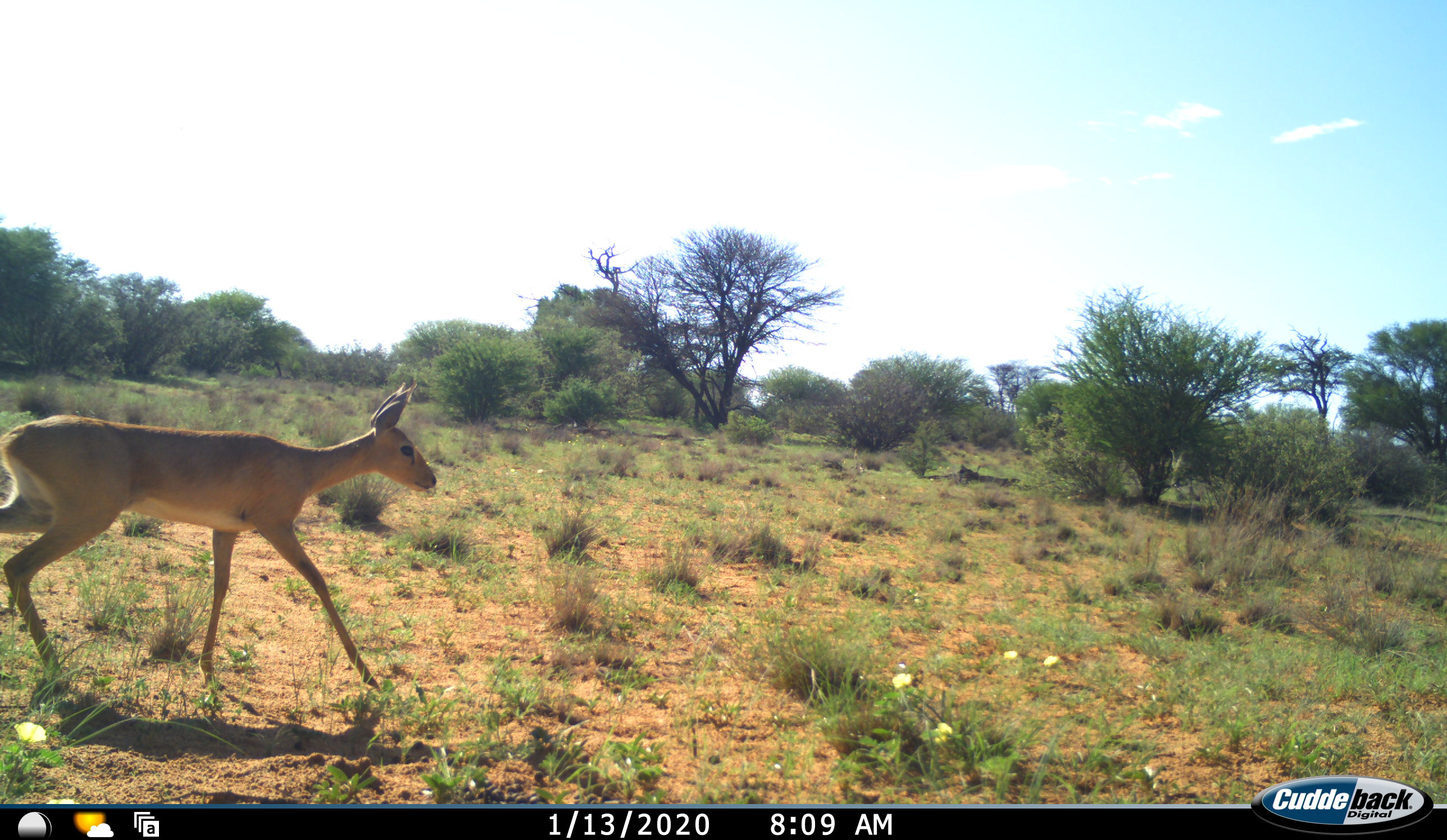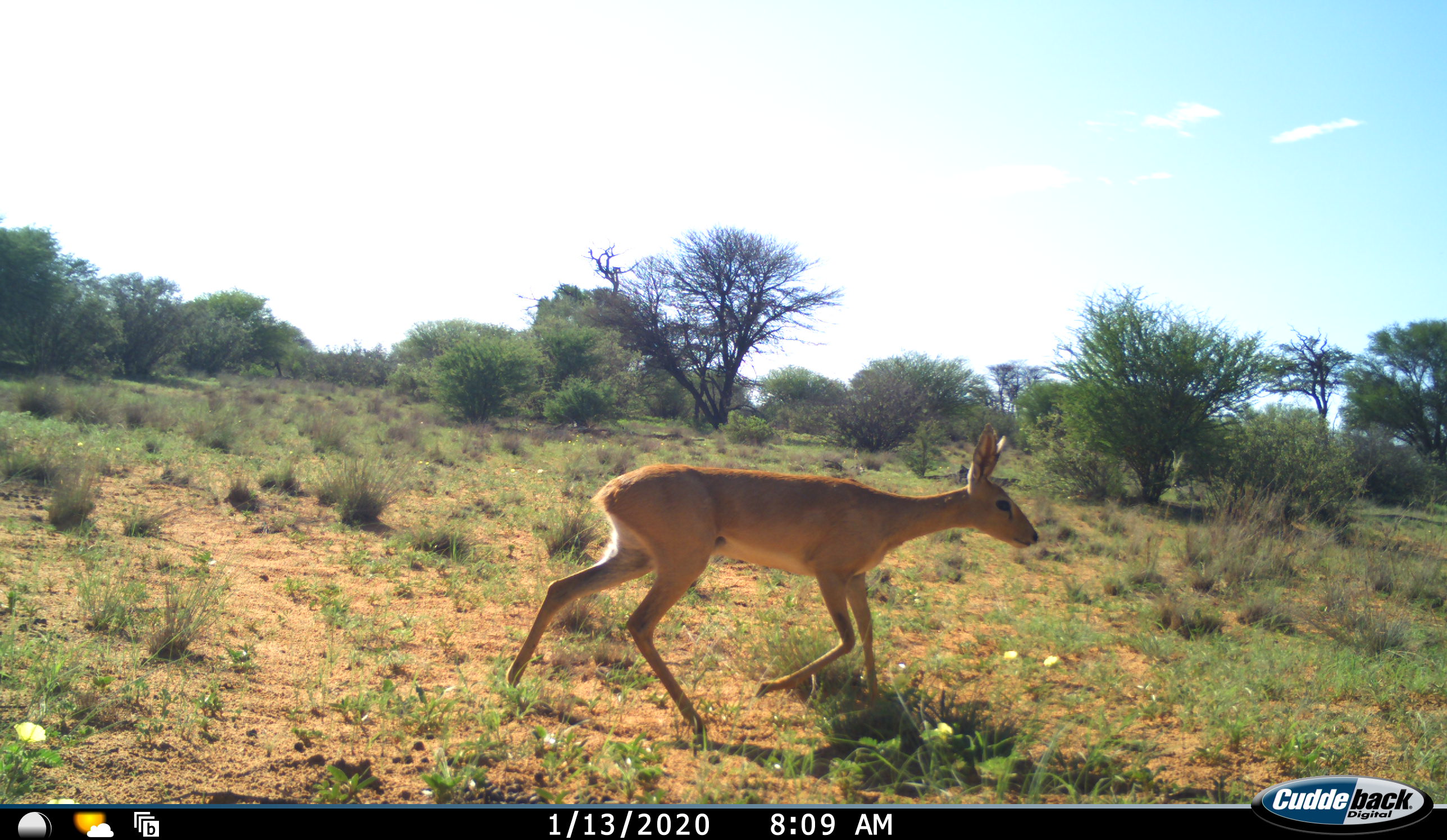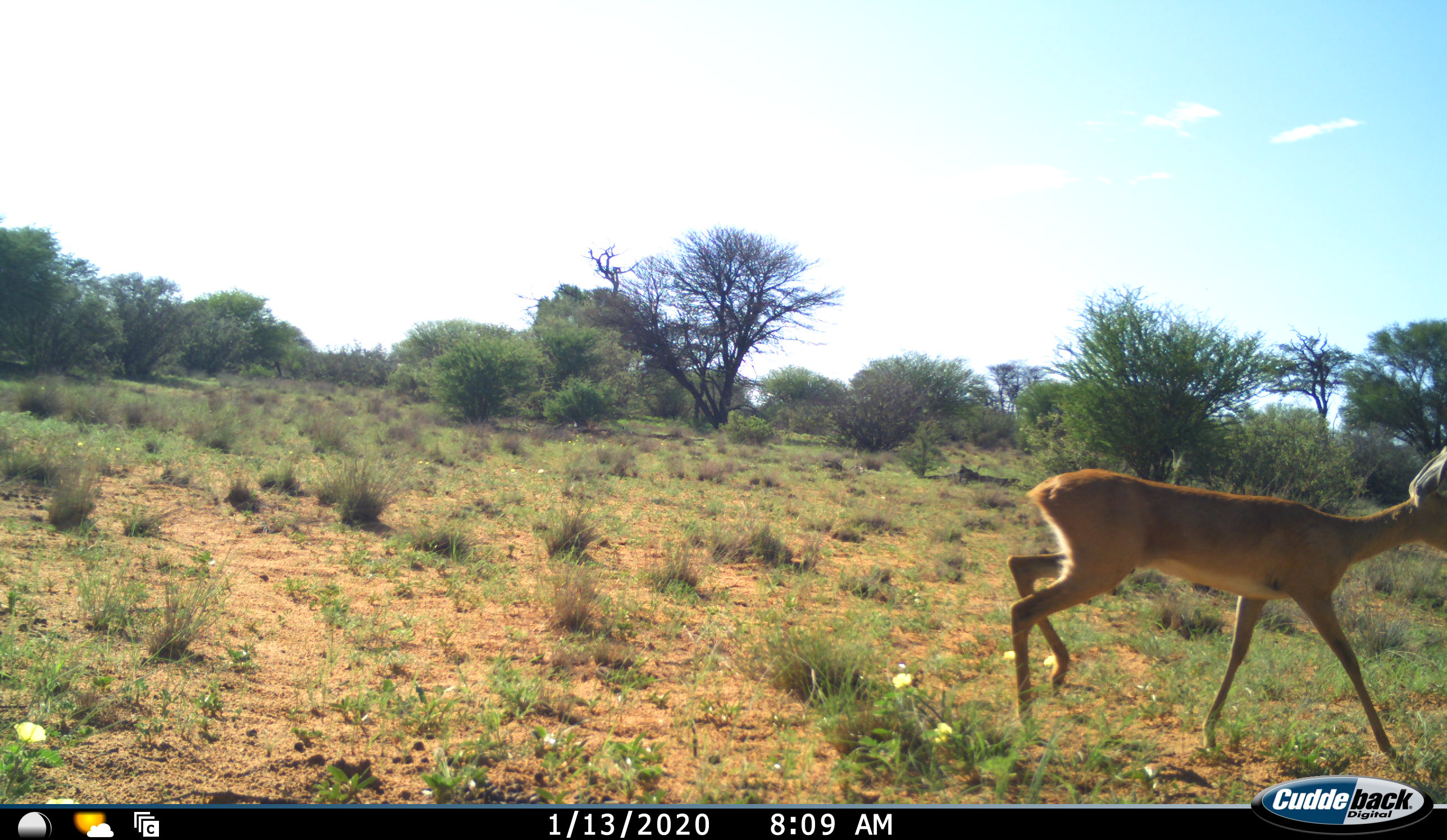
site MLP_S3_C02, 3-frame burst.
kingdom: Animalia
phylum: Chordata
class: Mammalia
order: Artiodactyla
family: Bovidae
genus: Raphicerus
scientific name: Raphicerus campestris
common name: steenbok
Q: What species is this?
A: Steenbok (Raphicerus campestris).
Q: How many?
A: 1.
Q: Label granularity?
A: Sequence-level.